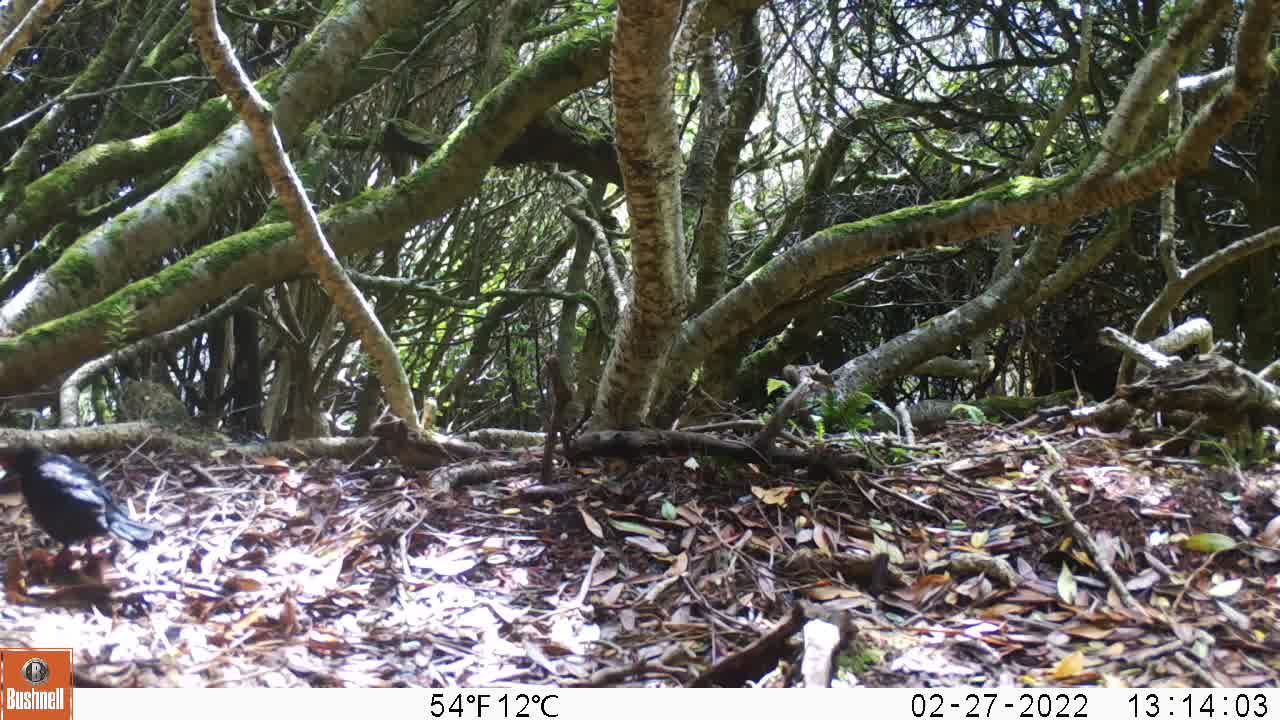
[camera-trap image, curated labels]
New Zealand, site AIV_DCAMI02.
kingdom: Animalia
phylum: Chordata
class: Aves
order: Passeriformes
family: Turdidae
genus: Turdus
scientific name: Turdus merula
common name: eurasian blackbird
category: blackbird